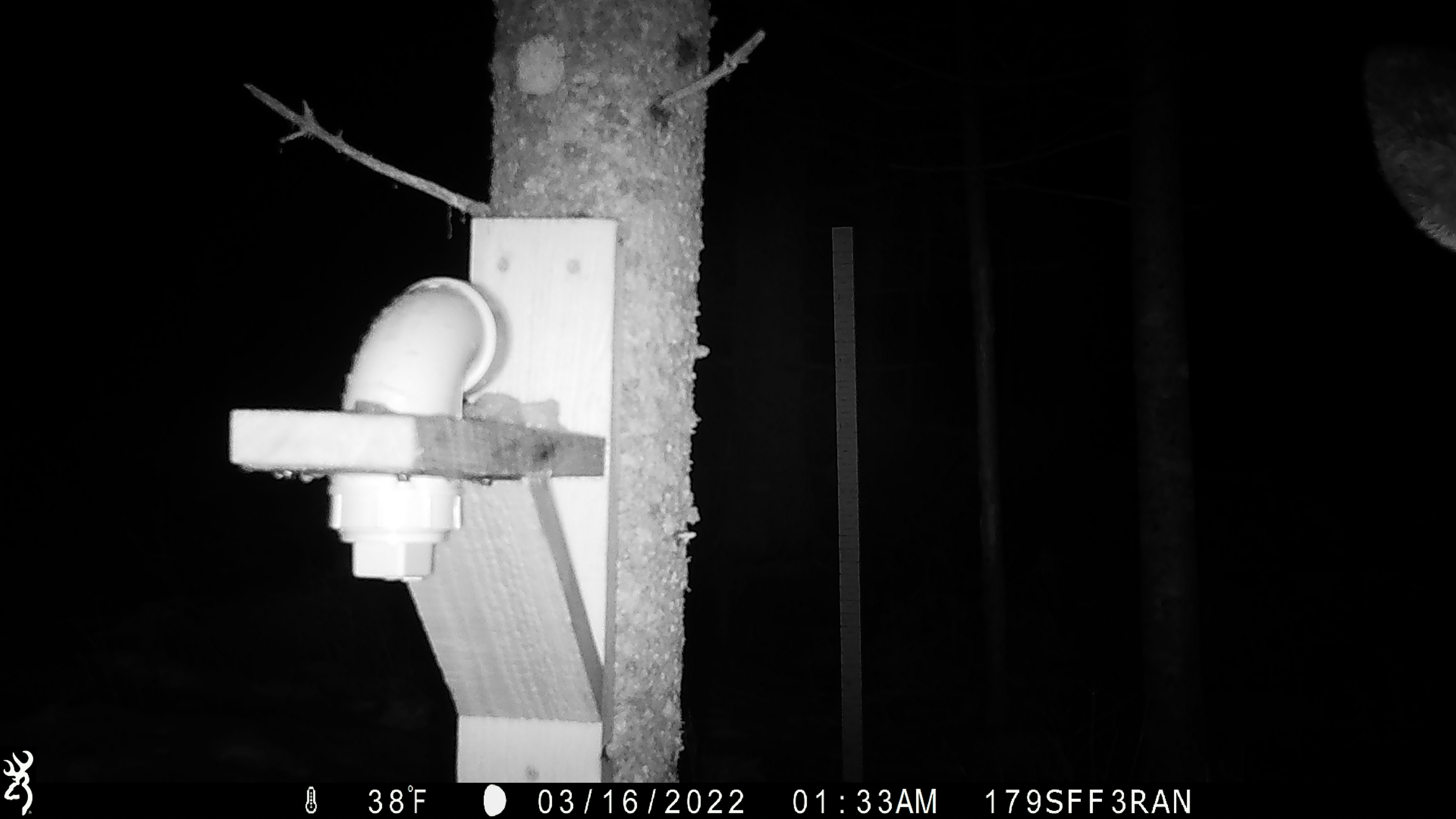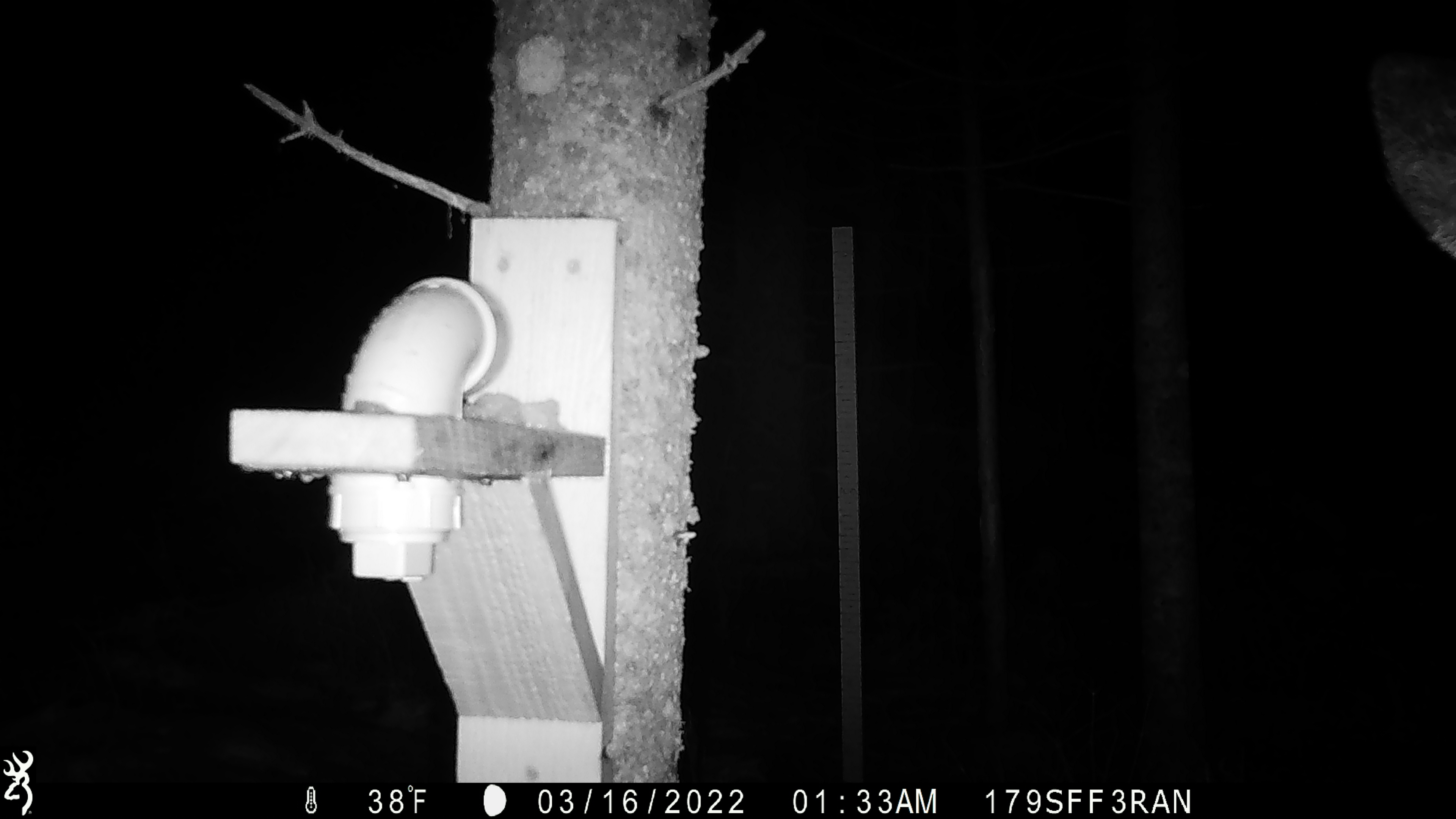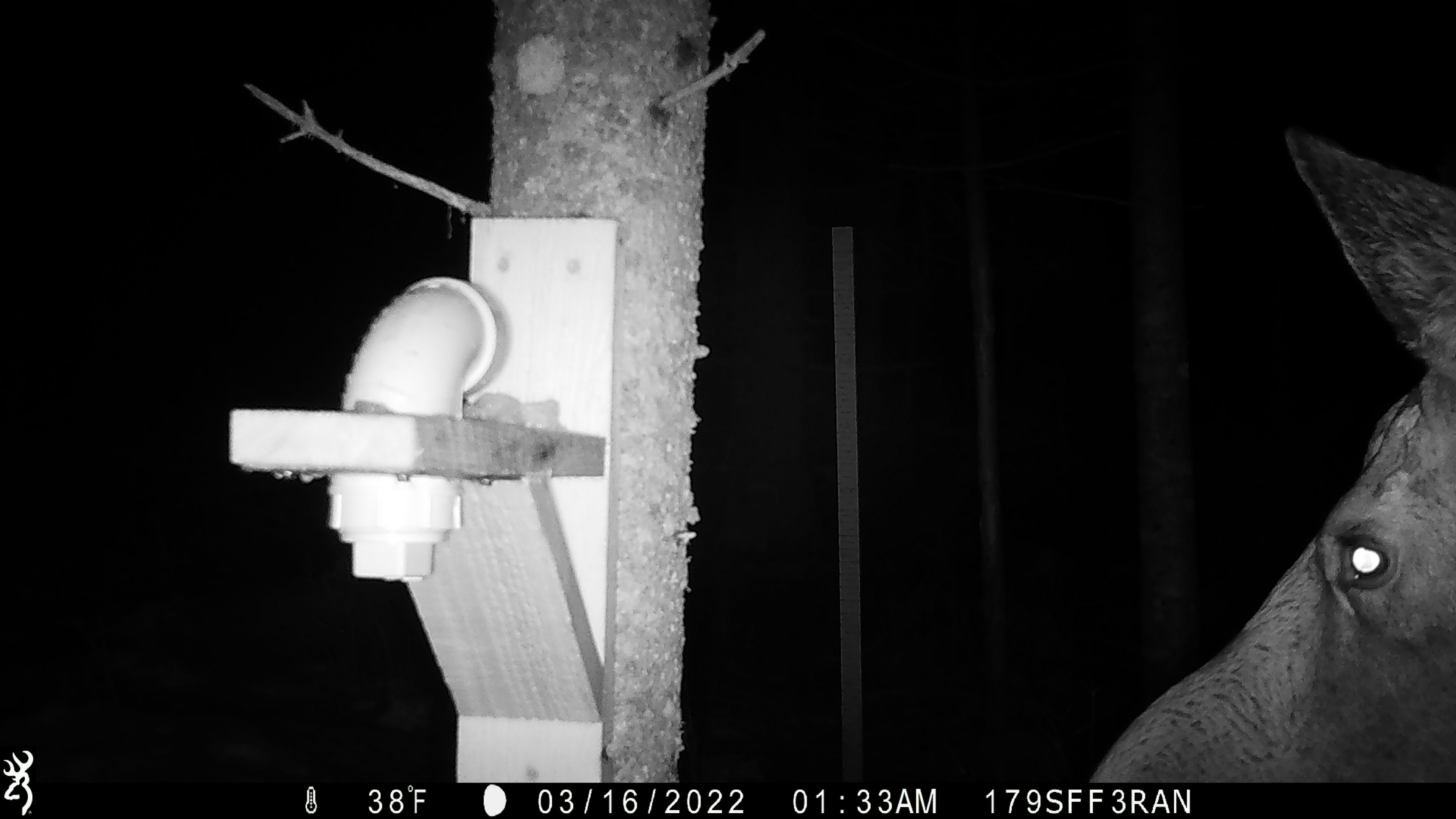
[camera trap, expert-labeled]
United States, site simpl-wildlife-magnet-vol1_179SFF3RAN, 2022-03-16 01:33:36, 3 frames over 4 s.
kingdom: Animalia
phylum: Chordata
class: Mammalia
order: Artiodactyla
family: Cervidae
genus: Alces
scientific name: Alces alces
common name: moose